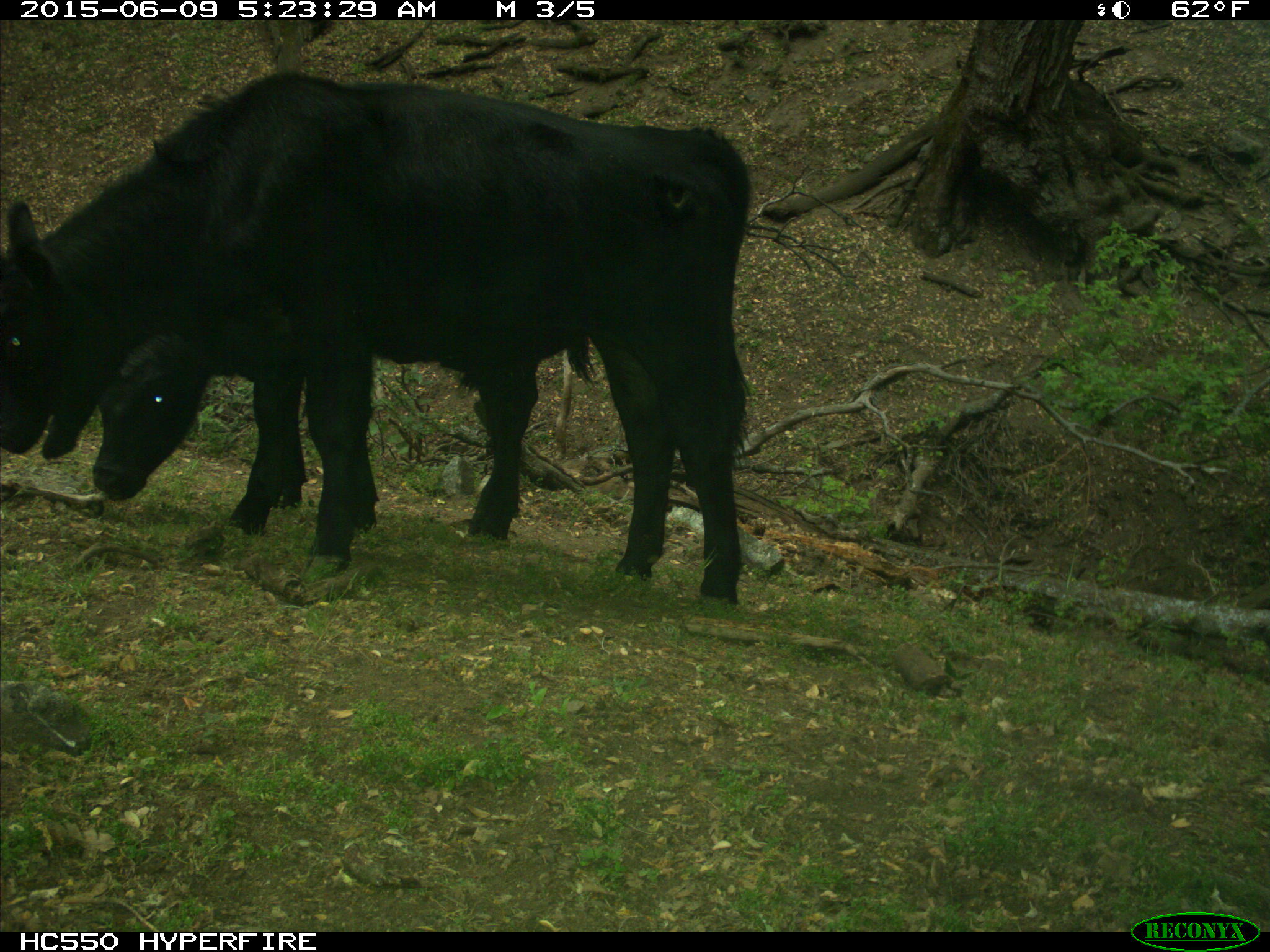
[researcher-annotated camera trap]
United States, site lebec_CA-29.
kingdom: Animalia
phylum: Chordata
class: Mammalia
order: Artiodactyla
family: Bovidae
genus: Bos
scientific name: Bos taurus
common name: domestic cow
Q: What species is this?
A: Bos taurus (domestic cow).